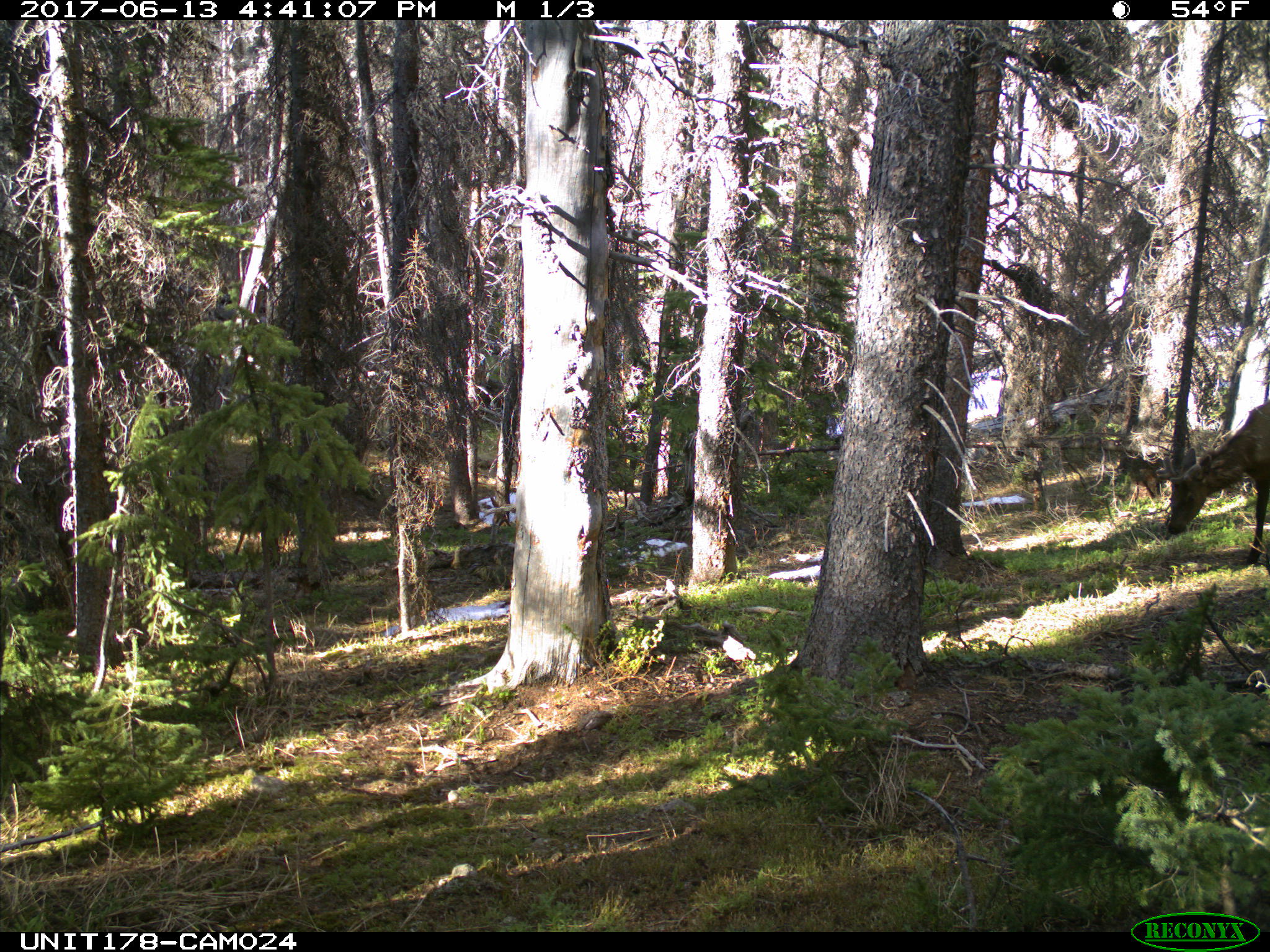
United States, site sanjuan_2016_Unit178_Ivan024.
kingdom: Animalia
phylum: Chordata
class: Mammalia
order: Artiodactyla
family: Cervidae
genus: Cervus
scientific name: Cervus elaphus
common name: red deer